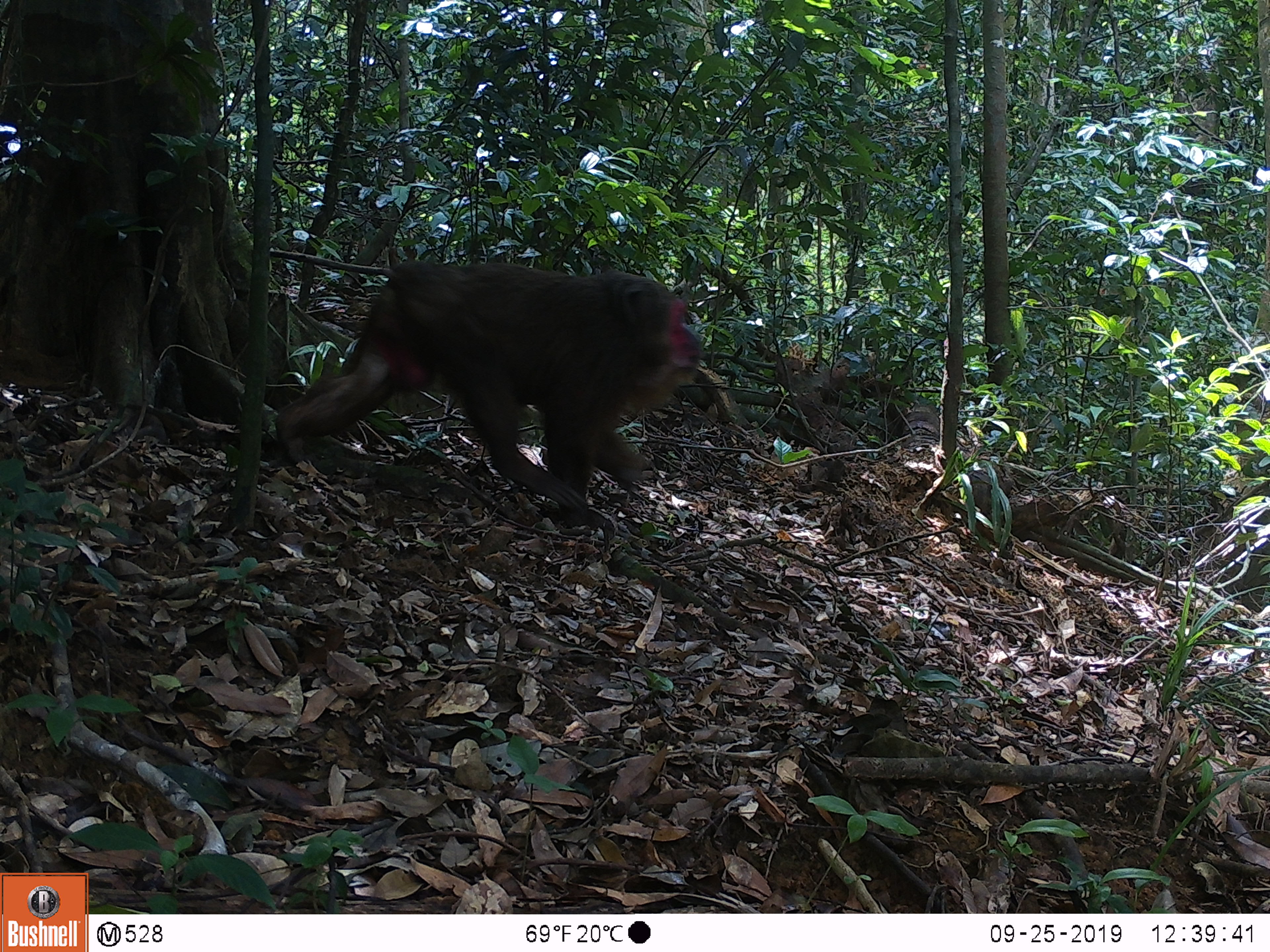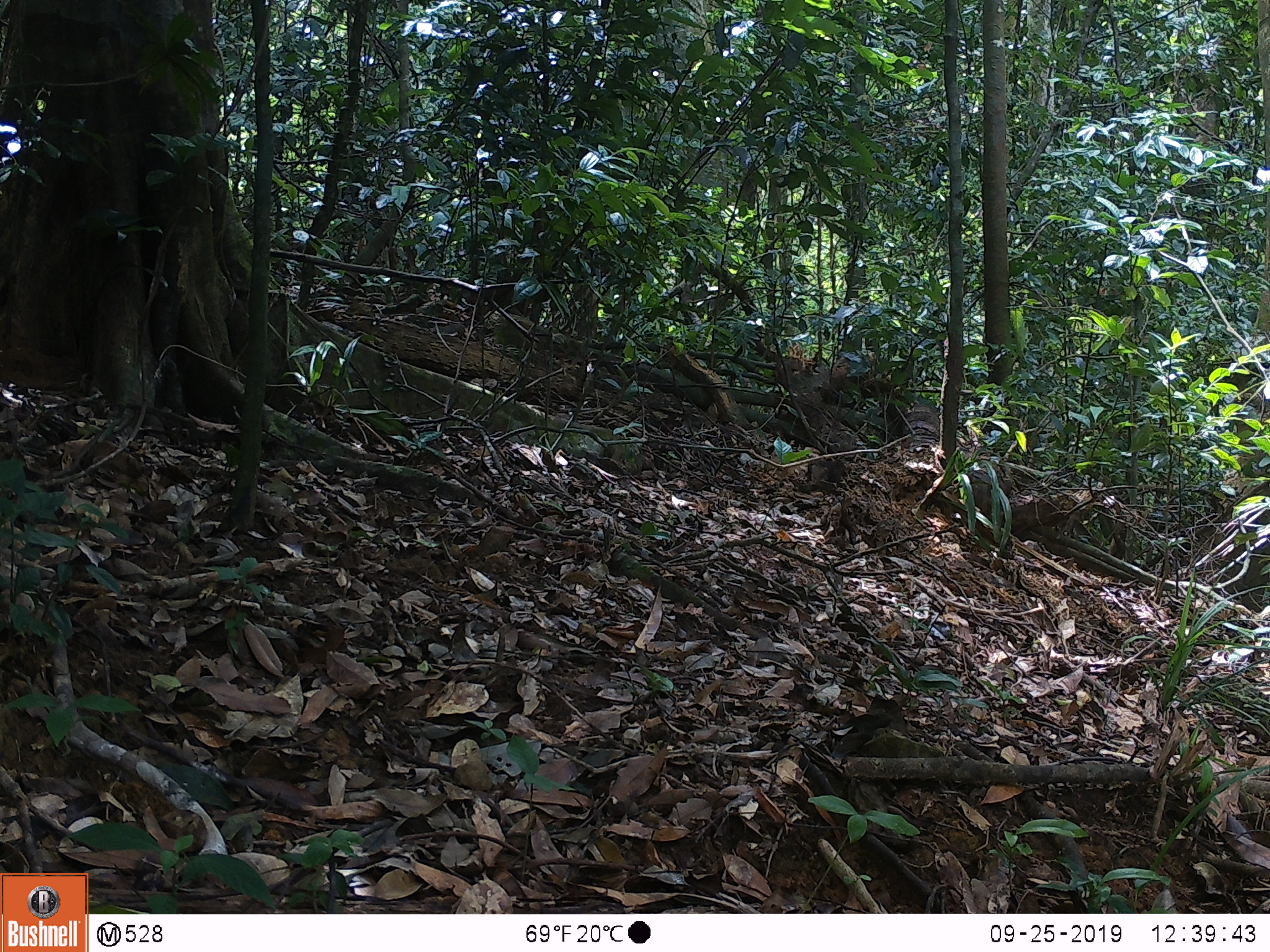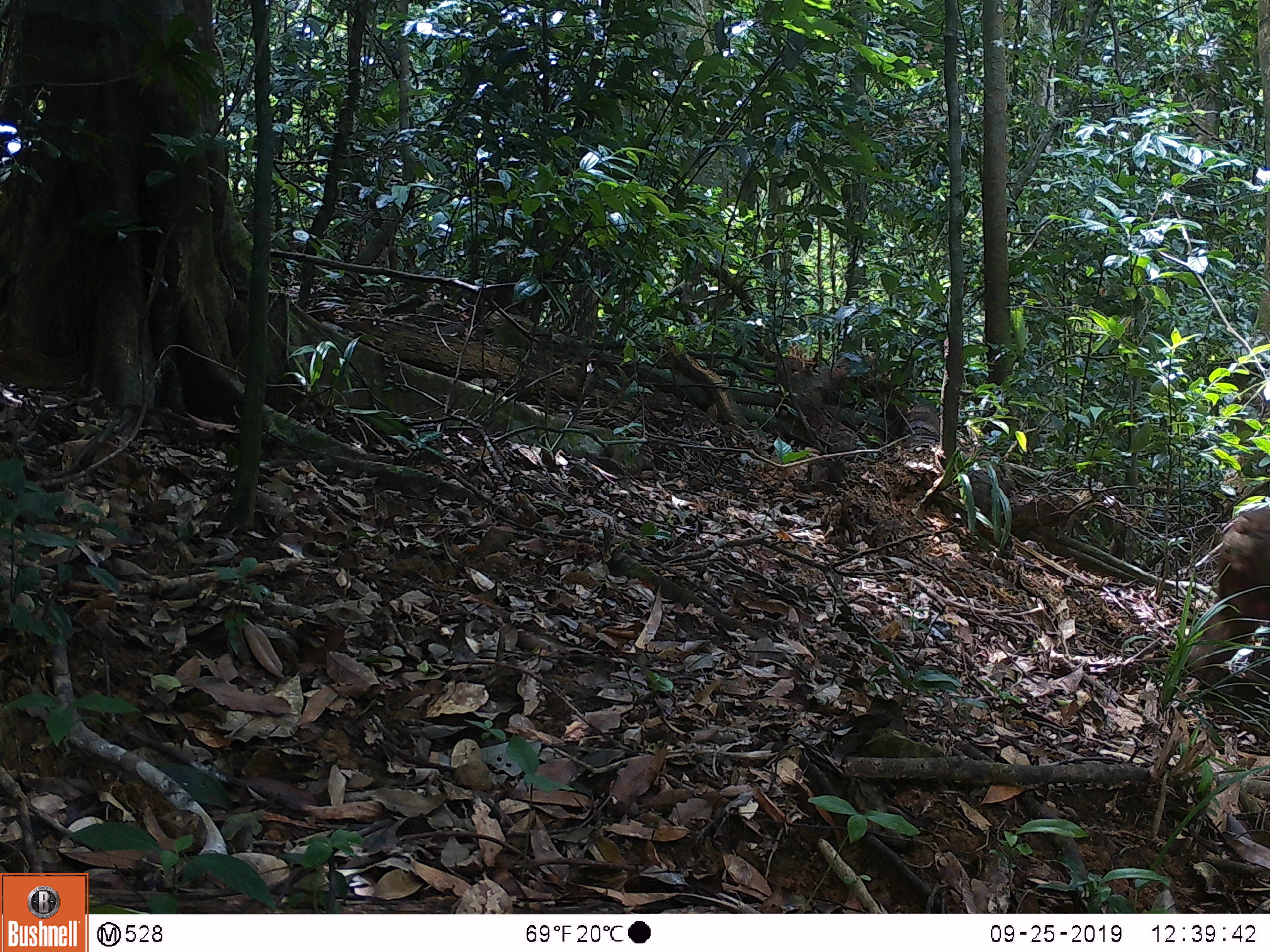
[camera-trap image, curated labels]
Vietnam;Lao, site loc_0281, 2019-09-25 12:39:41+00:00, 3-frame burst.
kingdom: Animalia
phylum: Chordata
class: Mammalia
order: Primates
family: Cercopithecidae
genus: Macaca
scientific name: Macaca arctoides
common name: stump-tailed macaque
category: stump tailed macaque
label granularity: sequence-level